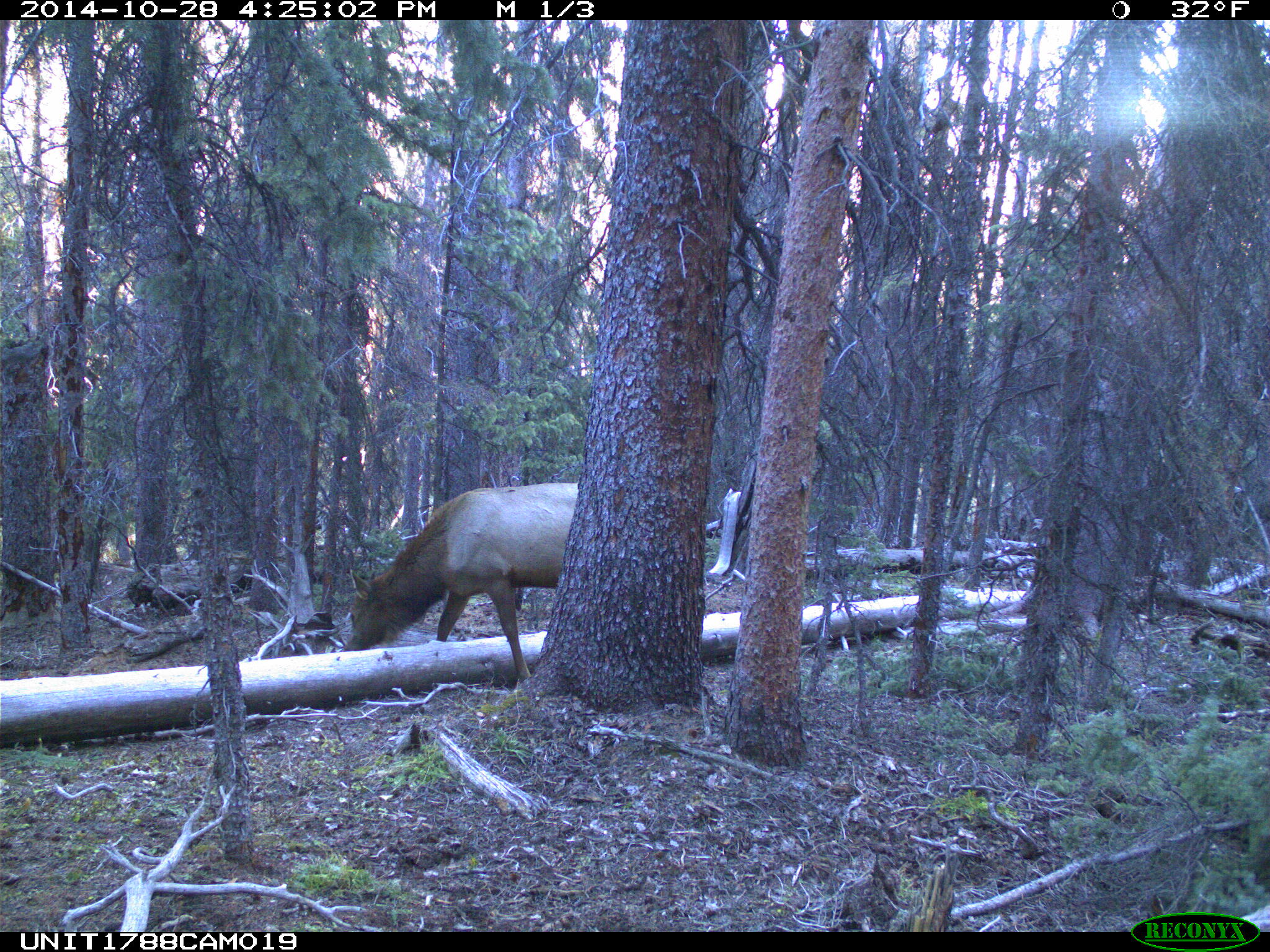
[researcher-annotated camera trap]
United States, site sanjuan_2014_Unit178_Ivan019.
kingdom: Animalia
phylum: Chordata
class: Mammalia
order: Artiodactyla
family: Cervidae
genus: Cervus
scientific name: Cervus elaphus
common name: red deer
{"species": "Cervus elaphus (red deer)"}